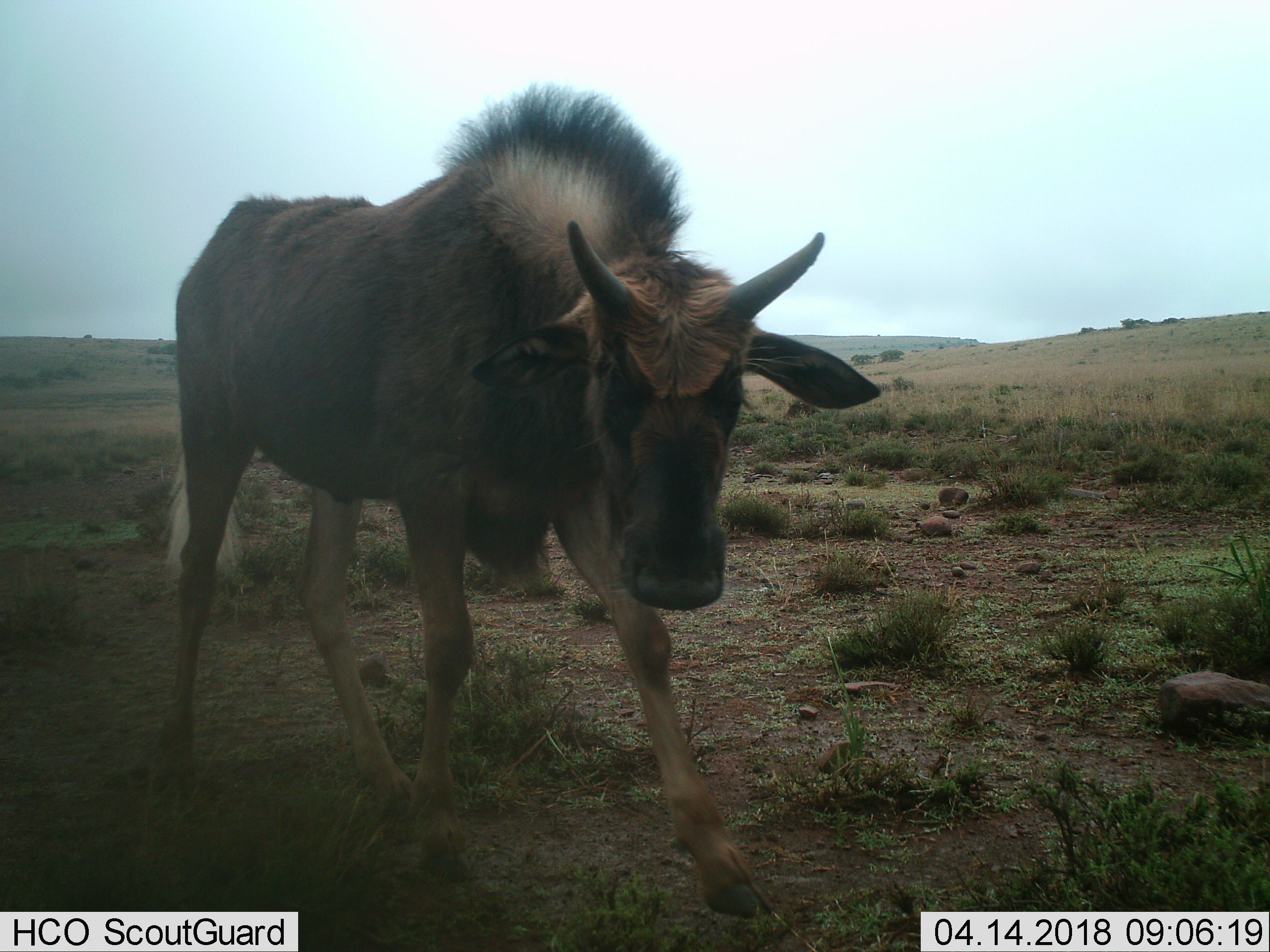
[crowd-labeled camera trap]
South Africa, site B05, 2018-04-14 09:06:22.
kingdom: Animalia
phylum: Chordata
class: Mammalia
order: Artiodactyla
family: Bovidae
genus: Connochaetes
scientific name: Connochaetes gnou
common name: black wildebeest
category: wildebeestblack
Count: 1.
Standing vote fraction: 0%.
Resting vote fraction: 0%.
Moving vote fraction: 100%.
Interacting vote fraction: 0%.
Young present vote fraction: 0%.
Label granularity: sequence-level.